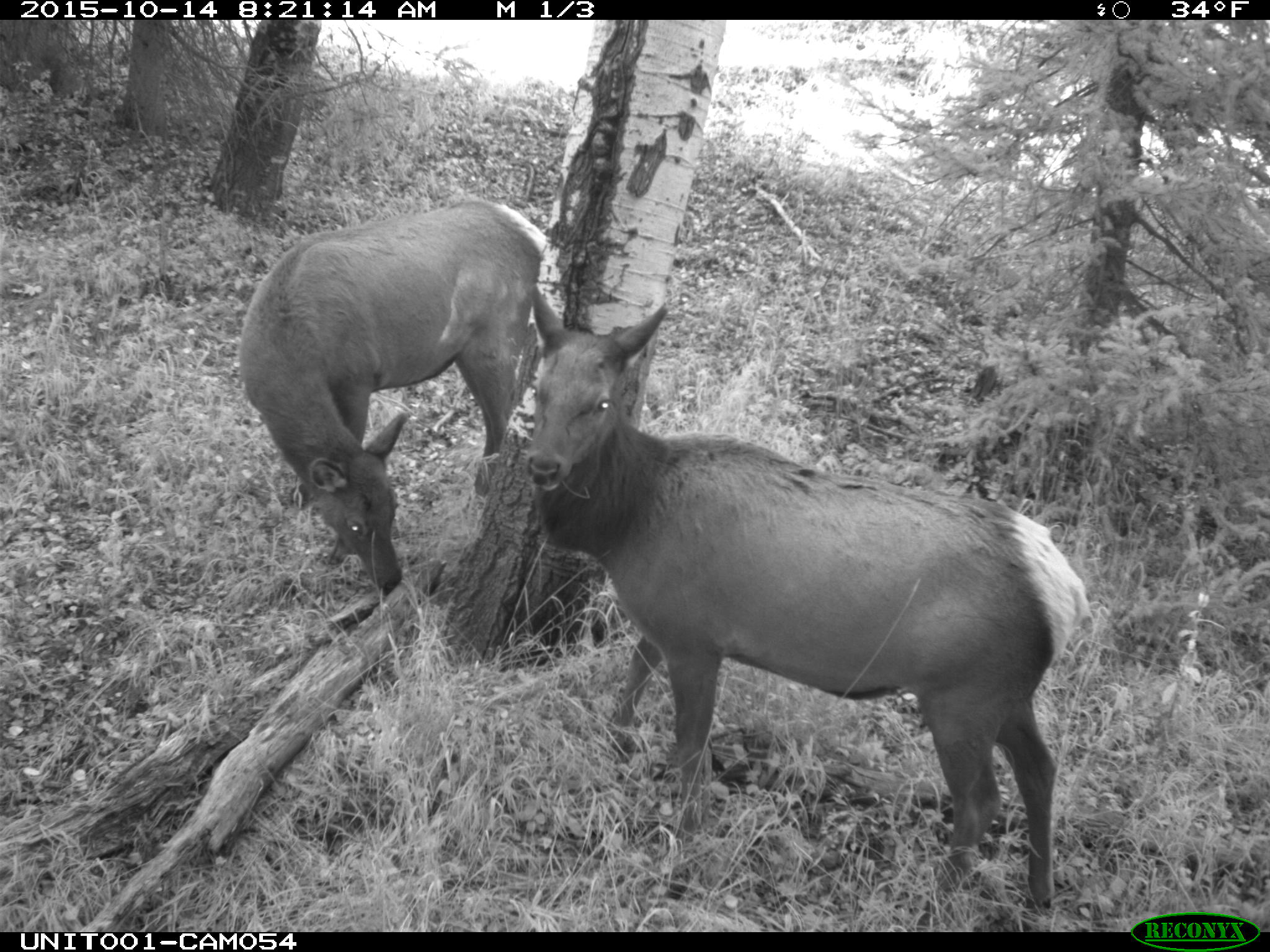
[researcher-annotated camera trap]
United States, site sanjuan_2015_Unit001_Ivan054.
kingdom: Animalia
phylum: Chordata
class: Mammalia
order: Artiodactyla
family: Cervidae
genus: Cervus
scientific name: Cervus elaphus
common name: red deer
Cervus elaphus (red deer).